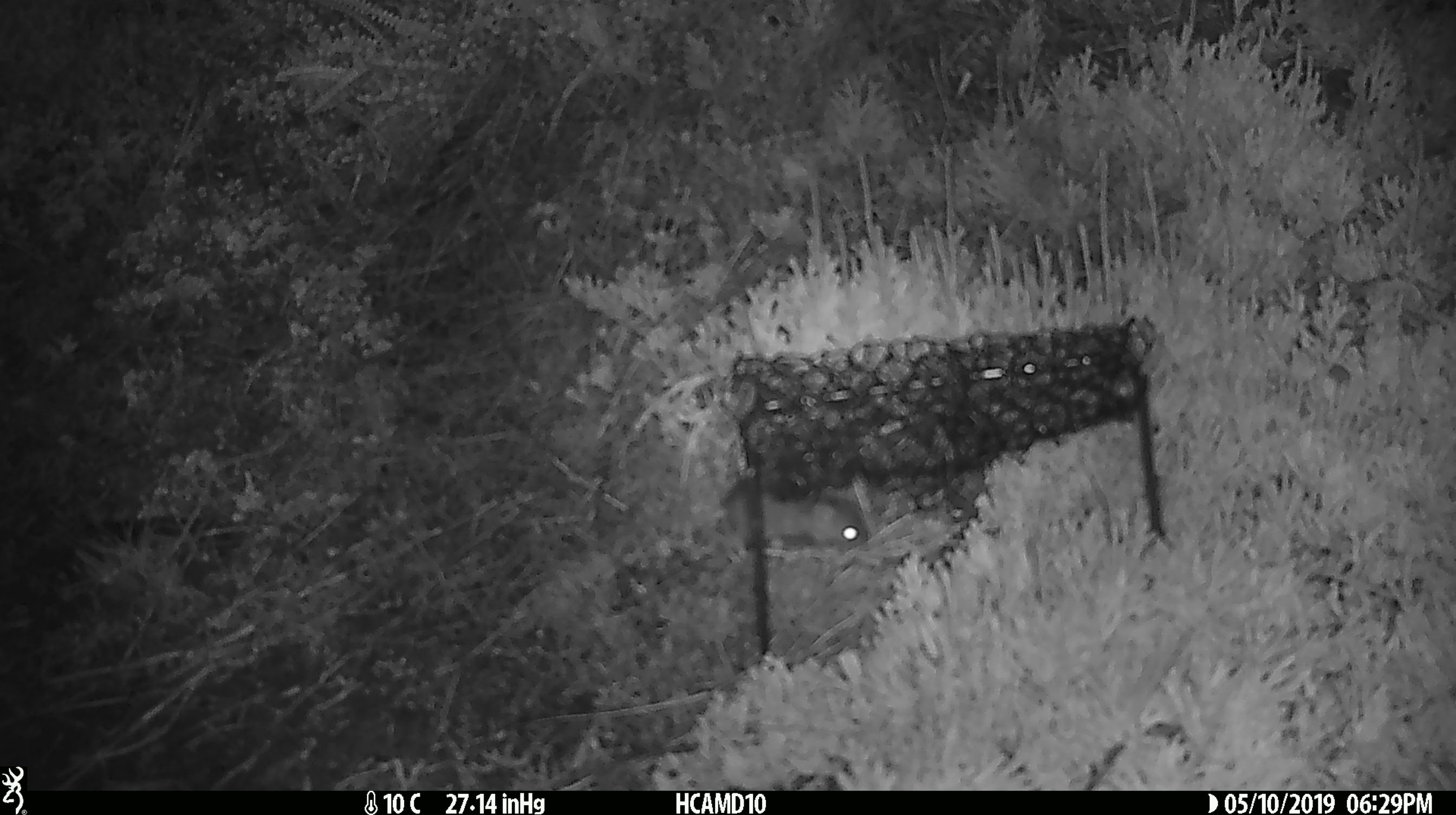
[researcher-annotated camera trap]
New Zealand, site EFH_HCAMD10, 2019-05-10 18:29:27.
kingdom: Animalia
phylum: Chordata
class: Mammalia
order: Rodentia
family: Muridae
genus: Mus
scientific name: Mus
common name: mouse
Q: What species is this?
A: Mouse (Mus).